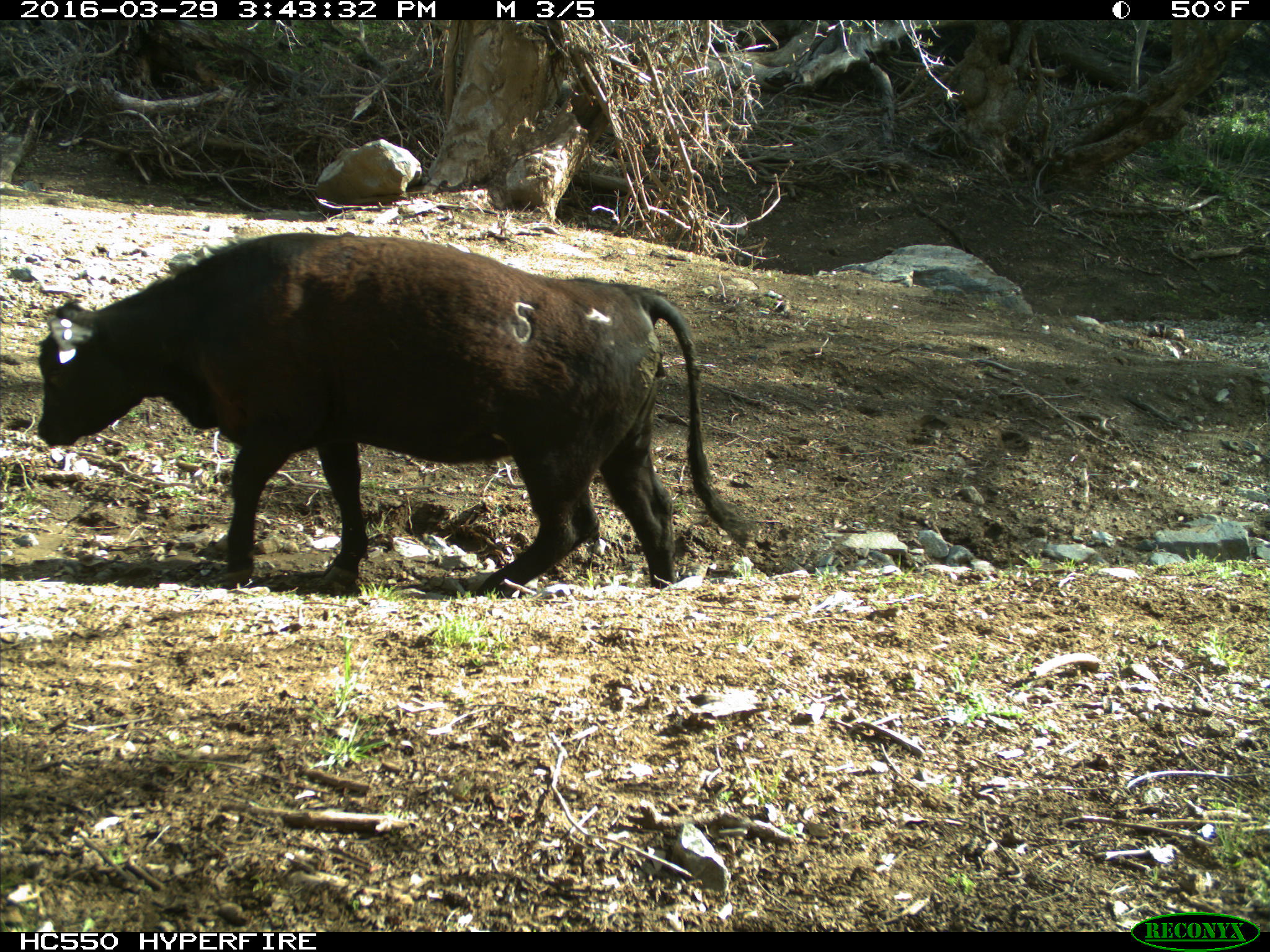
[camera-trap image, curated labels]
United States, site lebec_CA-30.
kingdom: Animalia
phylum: Chordata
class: Mammalia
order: Artiodactyla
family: Bovidae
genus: Bos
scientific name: Bos taurus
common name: domestic cow